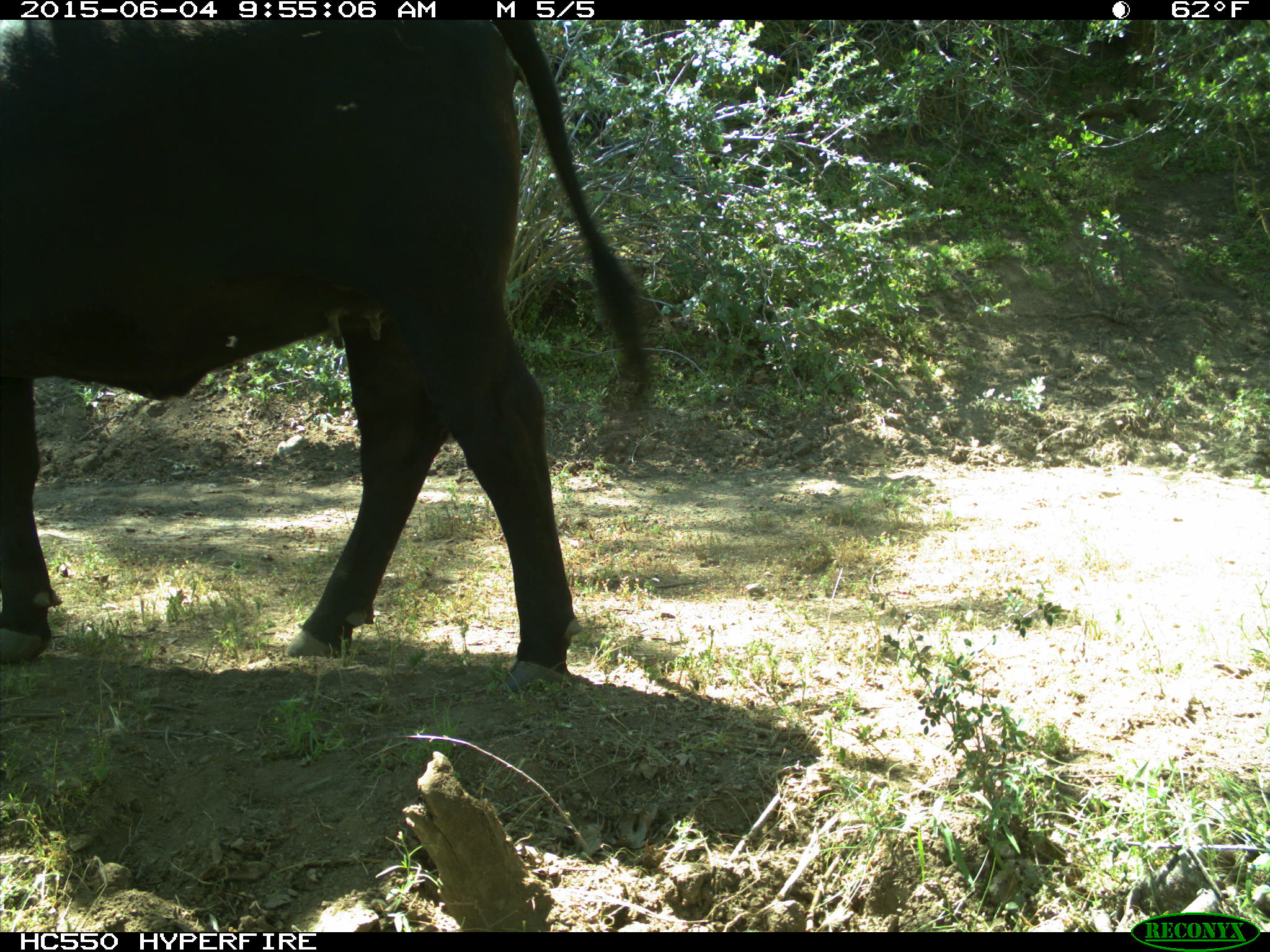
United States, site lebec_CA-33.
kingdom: Animalia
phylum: Chordata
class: Mammalia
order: Artiodactyla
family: Bovidae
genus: Bos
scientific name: Bos taurus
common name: domestic cow